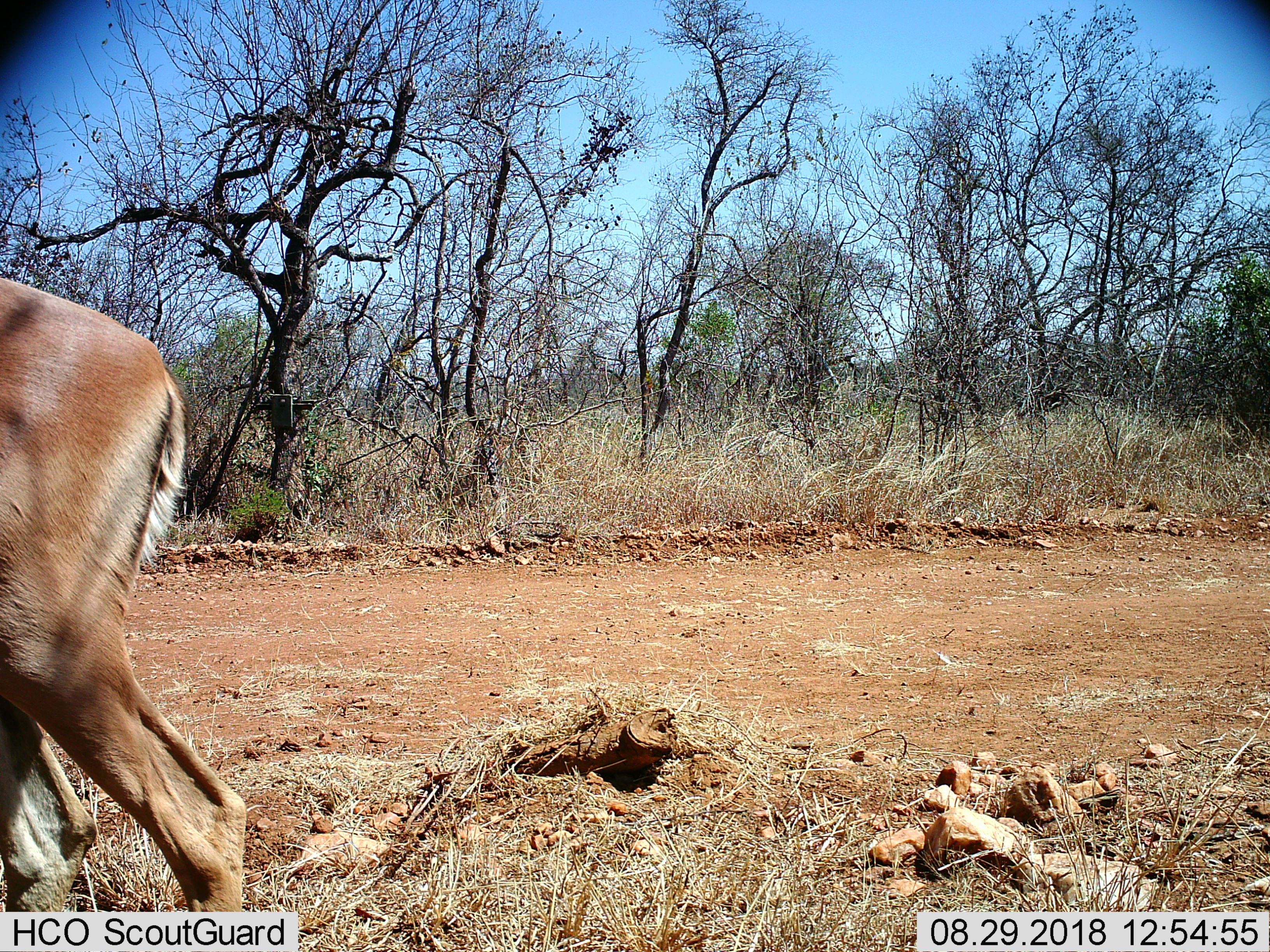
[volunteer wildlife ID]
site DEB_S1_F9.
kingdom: Animalia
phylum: Chordata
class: Mammalia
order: Artiodactyla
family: Bovidae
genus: Aepyceros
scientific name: Aepyceros melampus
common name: impala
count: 1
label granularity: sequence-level